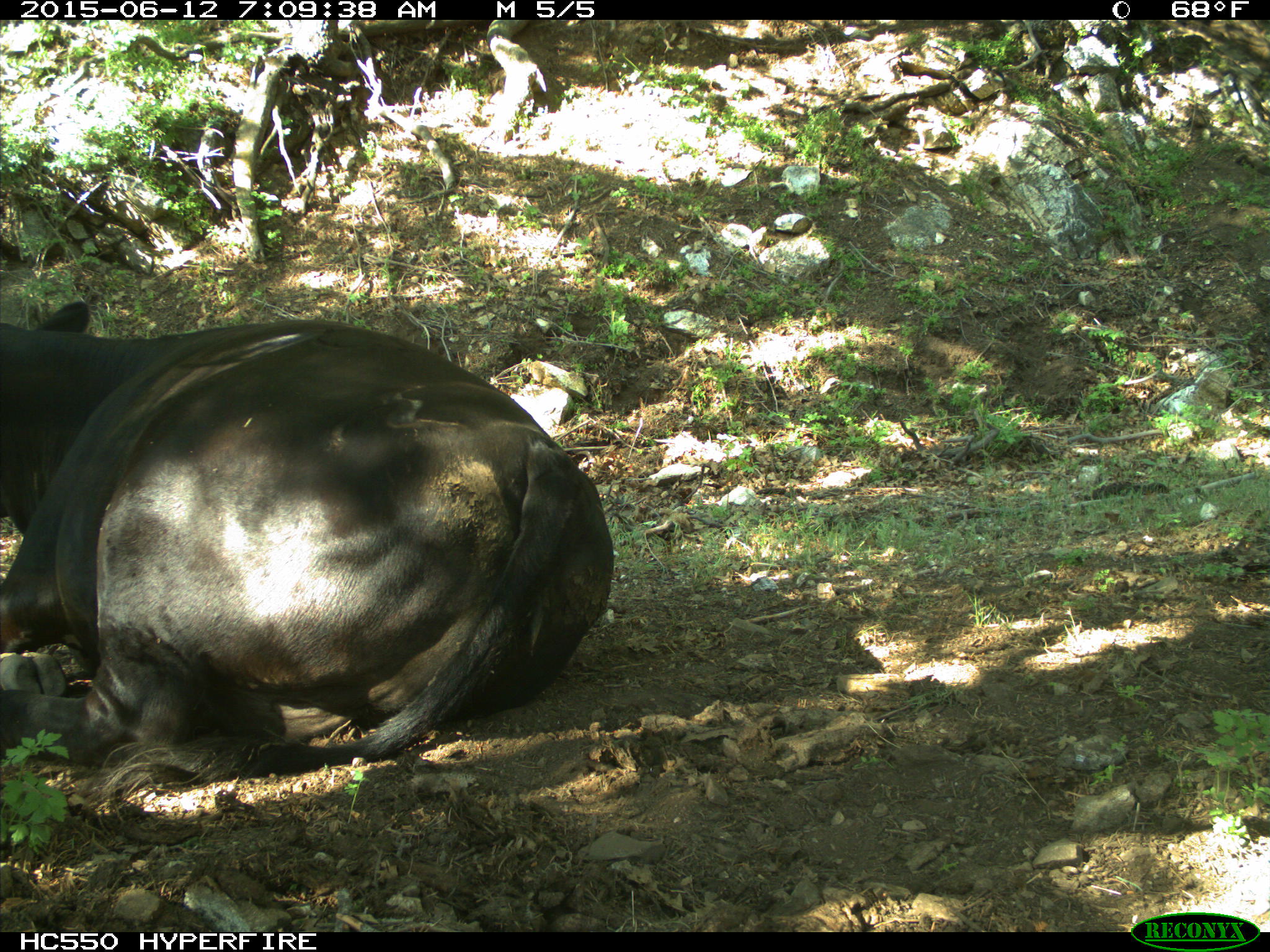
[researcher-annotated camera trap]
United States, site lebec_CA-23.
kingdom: Animalia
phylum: Chordata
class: Mammalia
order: Artiodactyla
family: Bovidae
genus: Bos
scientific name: Bos taurus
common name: domestic cow